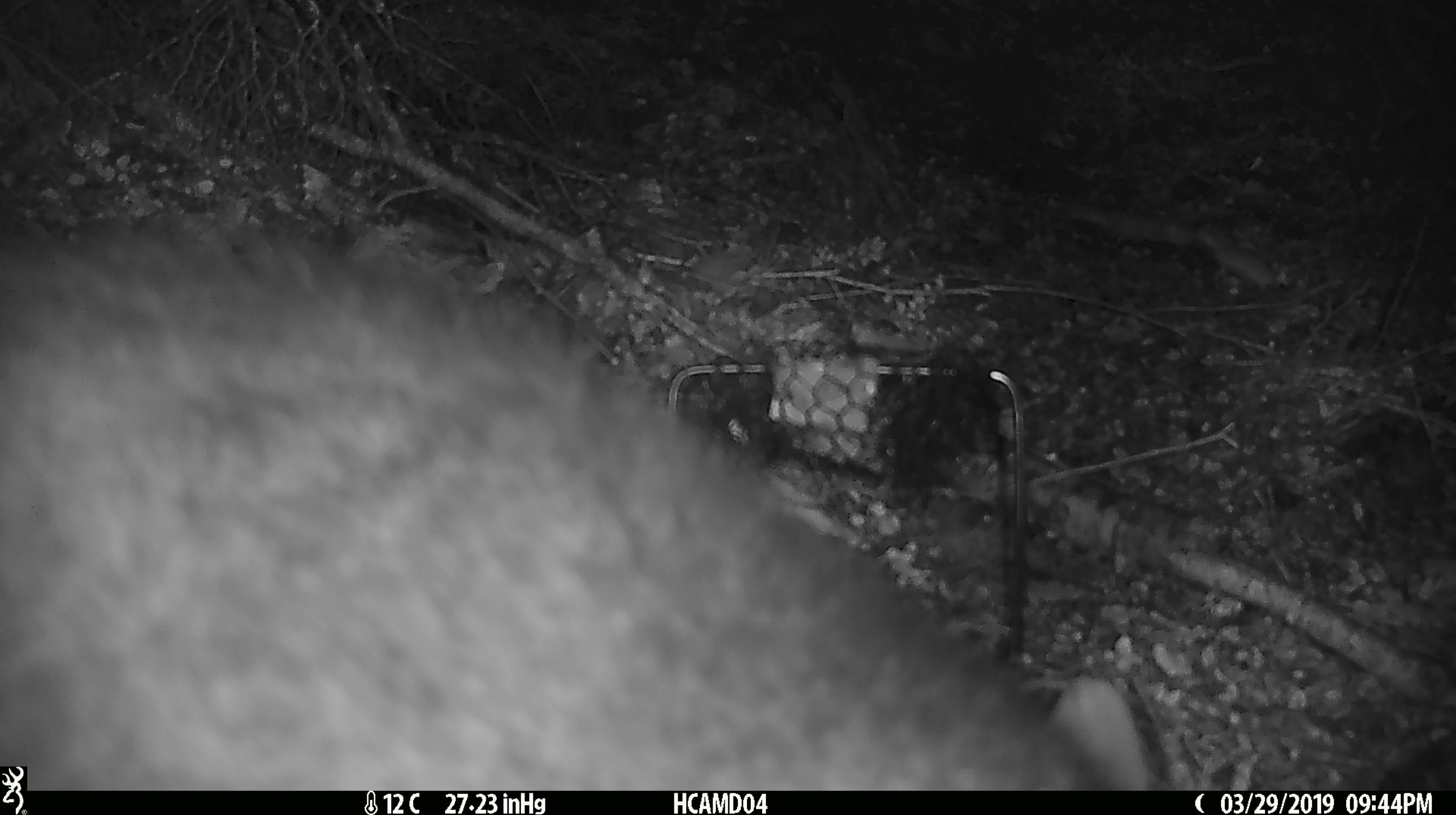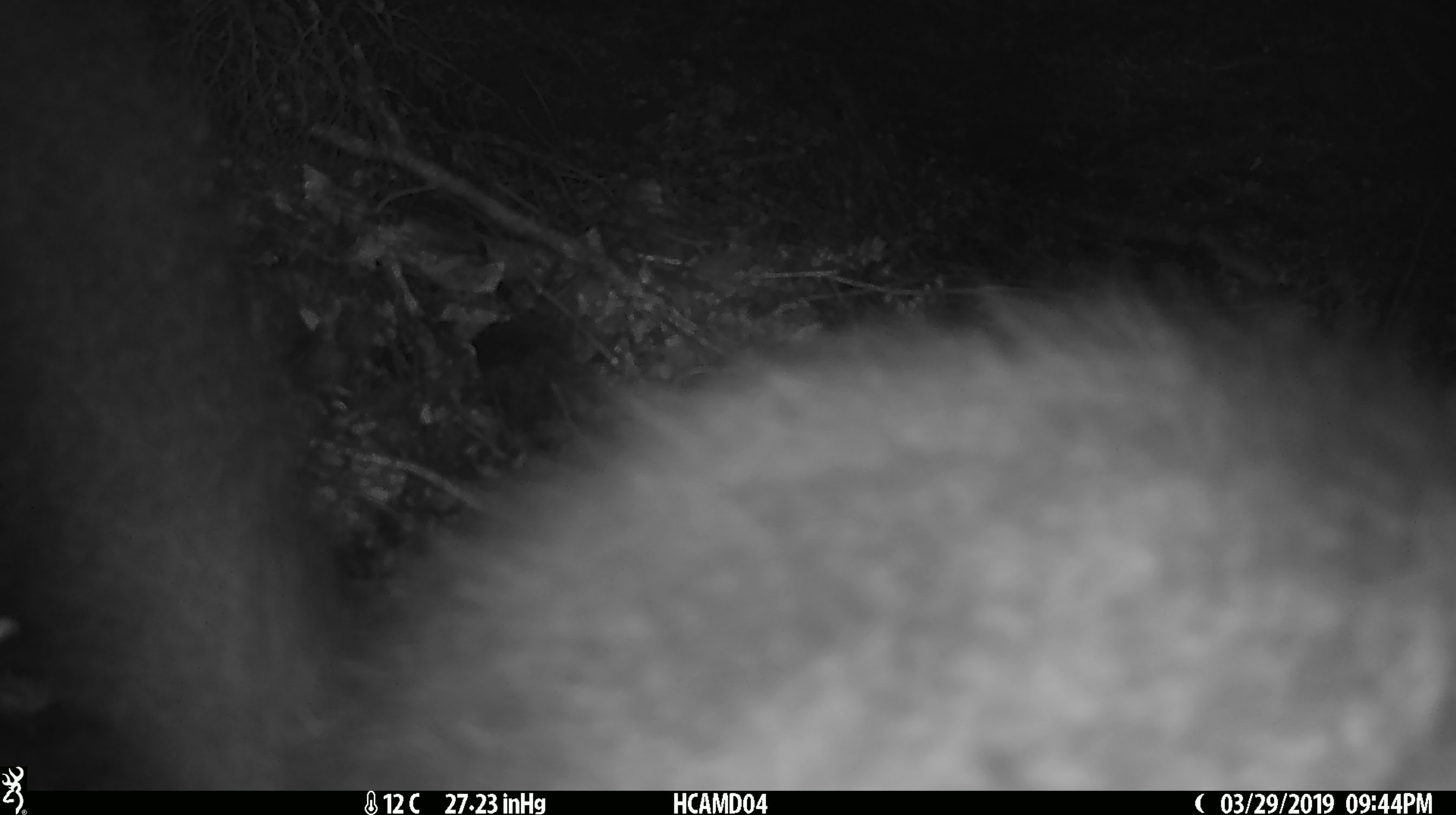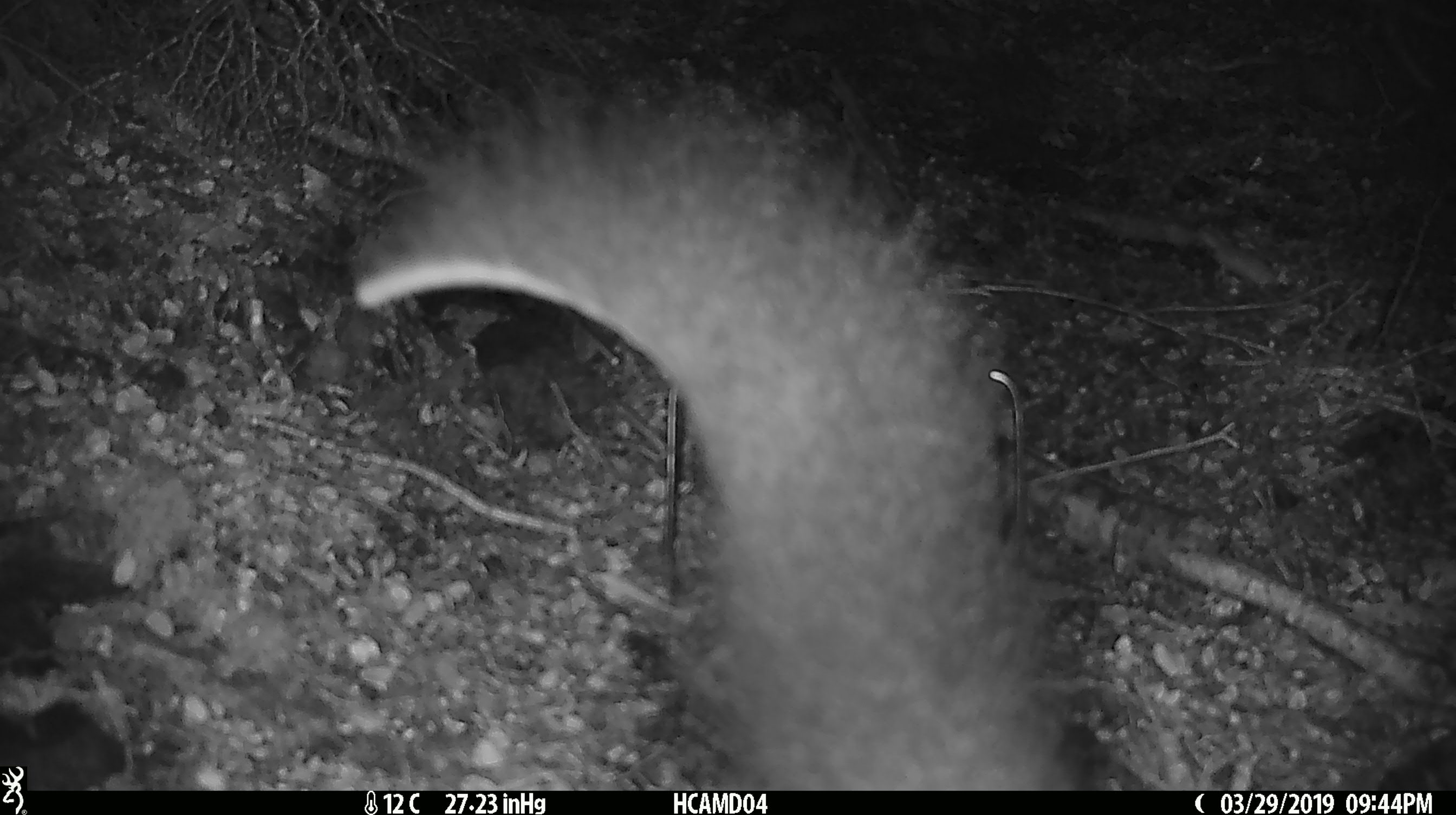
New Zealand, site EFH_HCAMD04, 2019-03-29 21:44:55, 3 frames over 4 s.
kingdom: Animalia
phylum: Chordata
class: Mammalia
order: Diprotodontia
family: Phalangeridae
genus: Trichosurus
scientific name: Trichosurus vulpecula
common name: common brushtail possum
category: possum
Possum (common brushtail possum) (Trichosurus vulpecula).